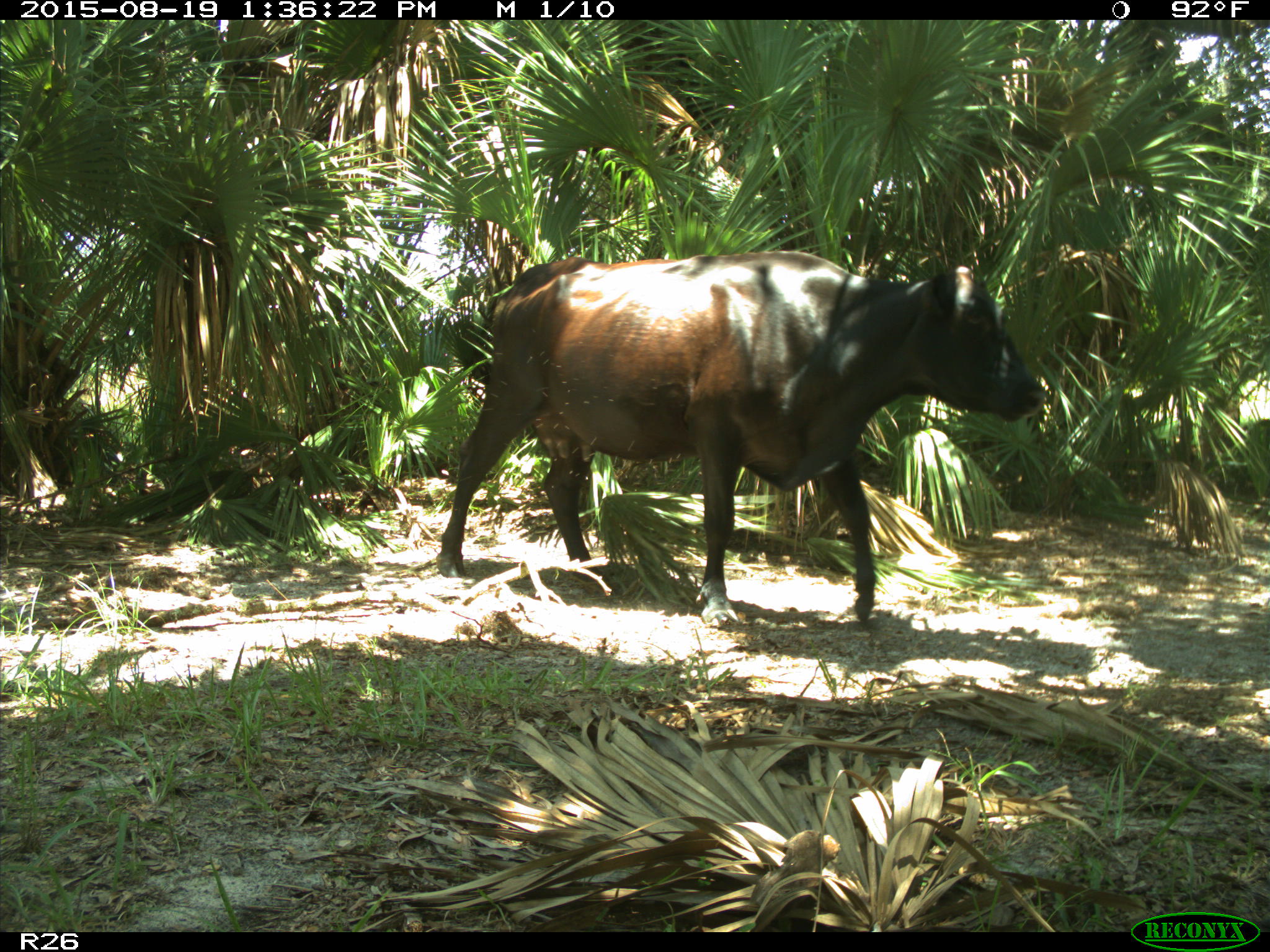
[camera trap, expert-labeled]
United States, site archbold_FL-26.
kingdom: Animalia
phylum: Chordata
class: Mammalia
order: Artiodactyla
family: Bovidae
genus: Bos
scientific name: Bos taurus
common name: domestic cow